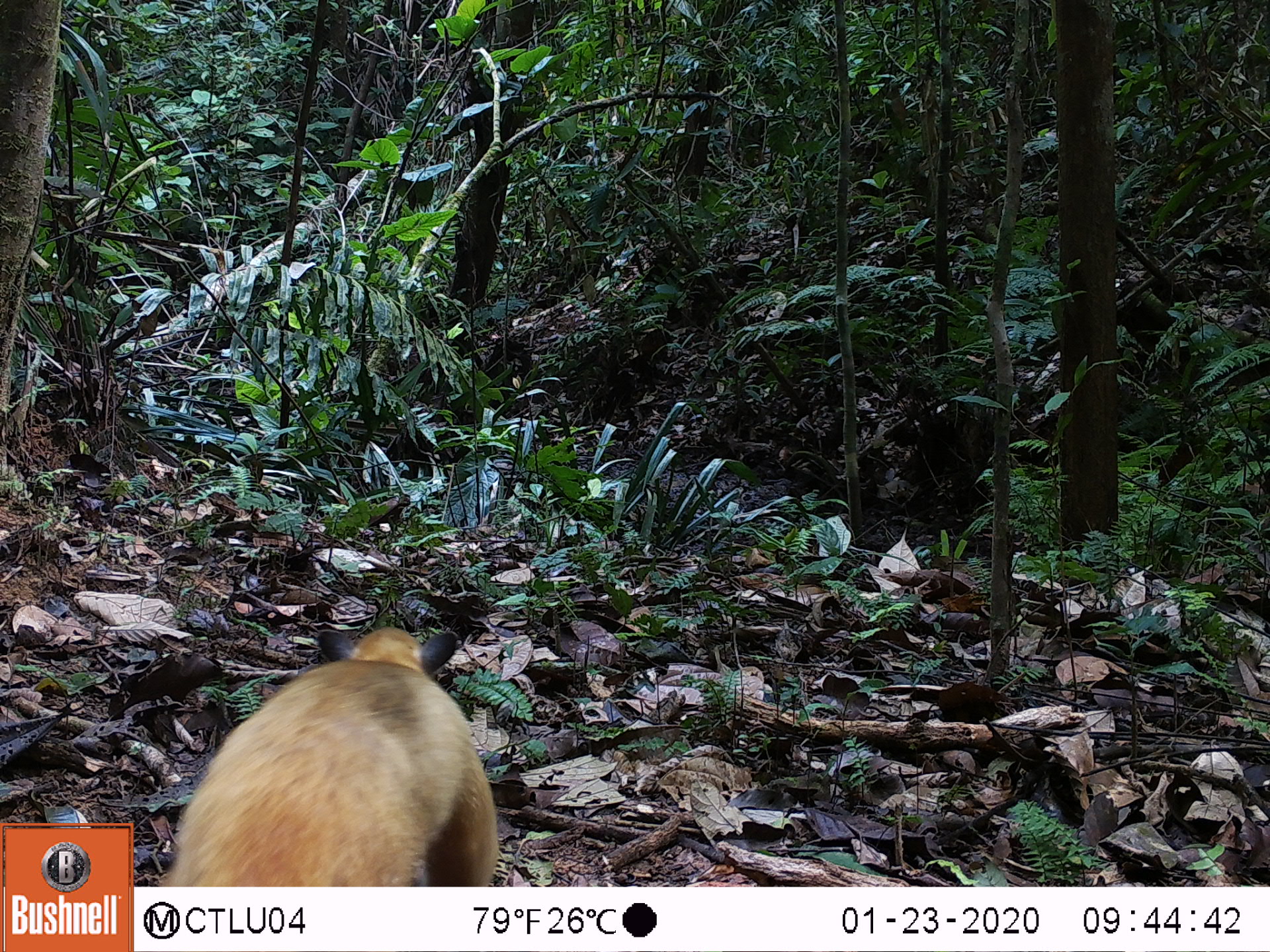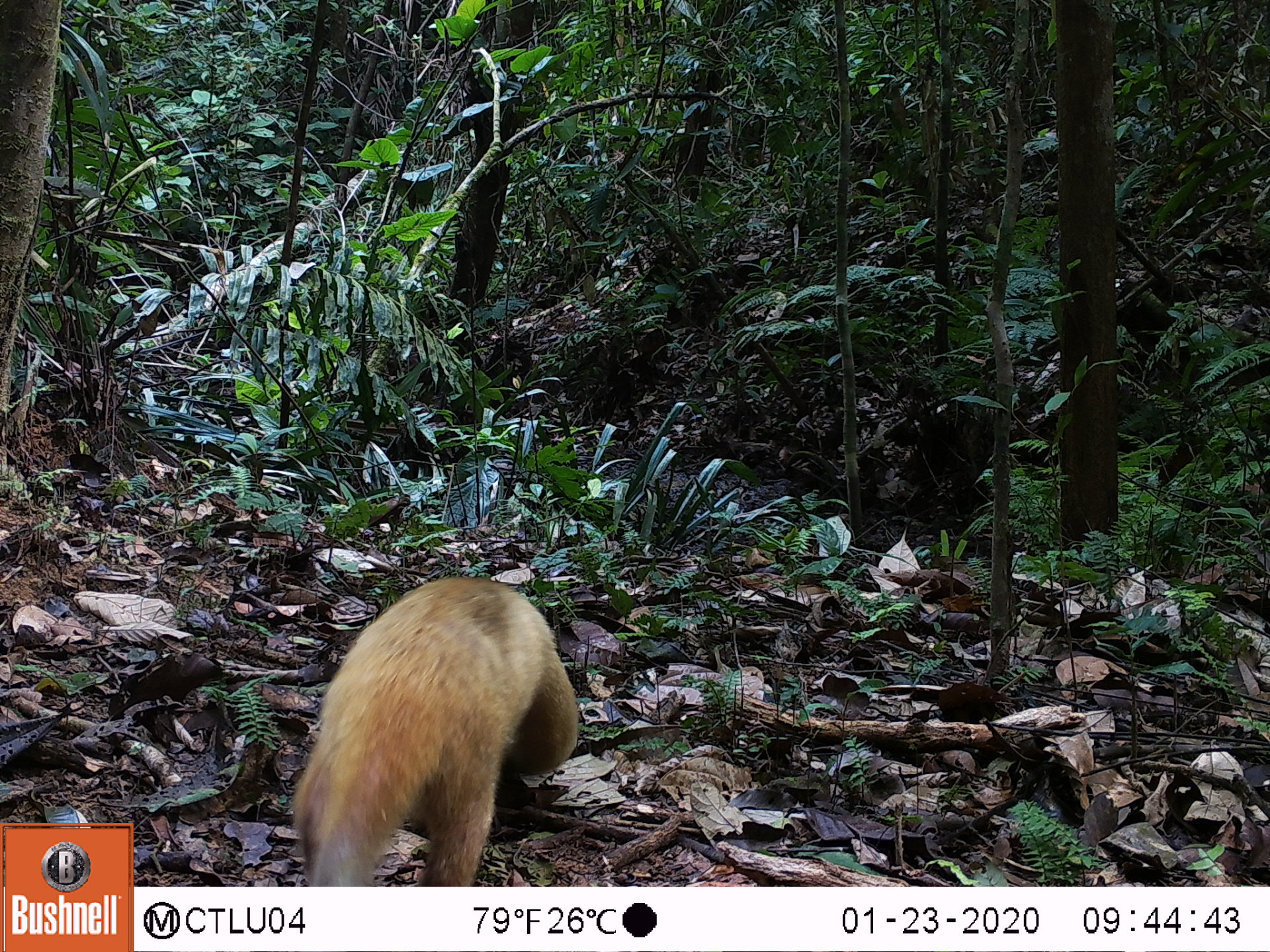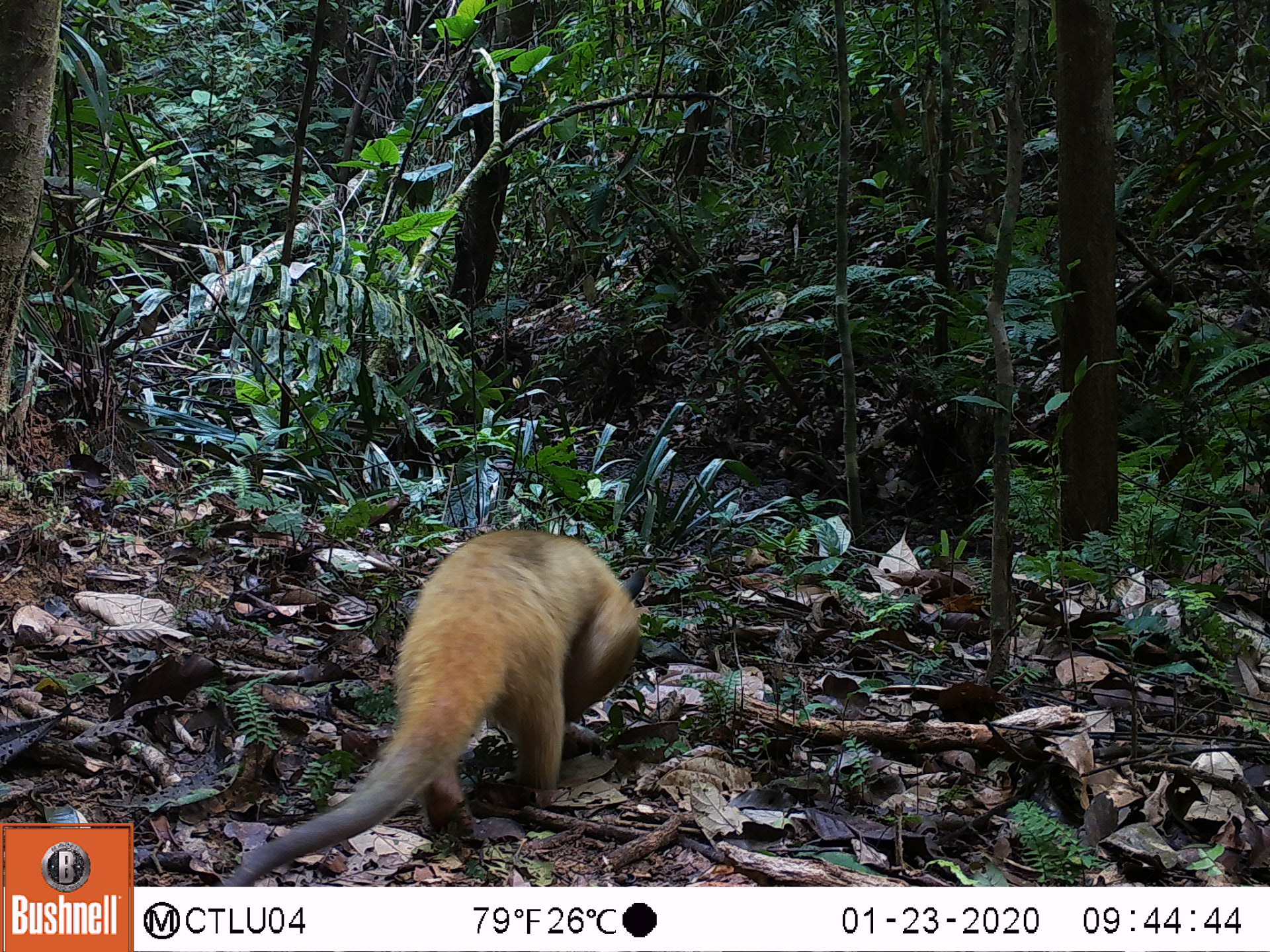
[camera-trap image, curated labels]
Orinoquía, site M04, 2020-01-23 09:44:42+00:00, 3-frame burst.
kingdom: Animalia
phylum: Chordata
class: Mammalia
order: Pilosa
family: Myrmecophagidae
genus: Tamandua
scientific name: Tamandua tetradactyla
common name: southern tamandua